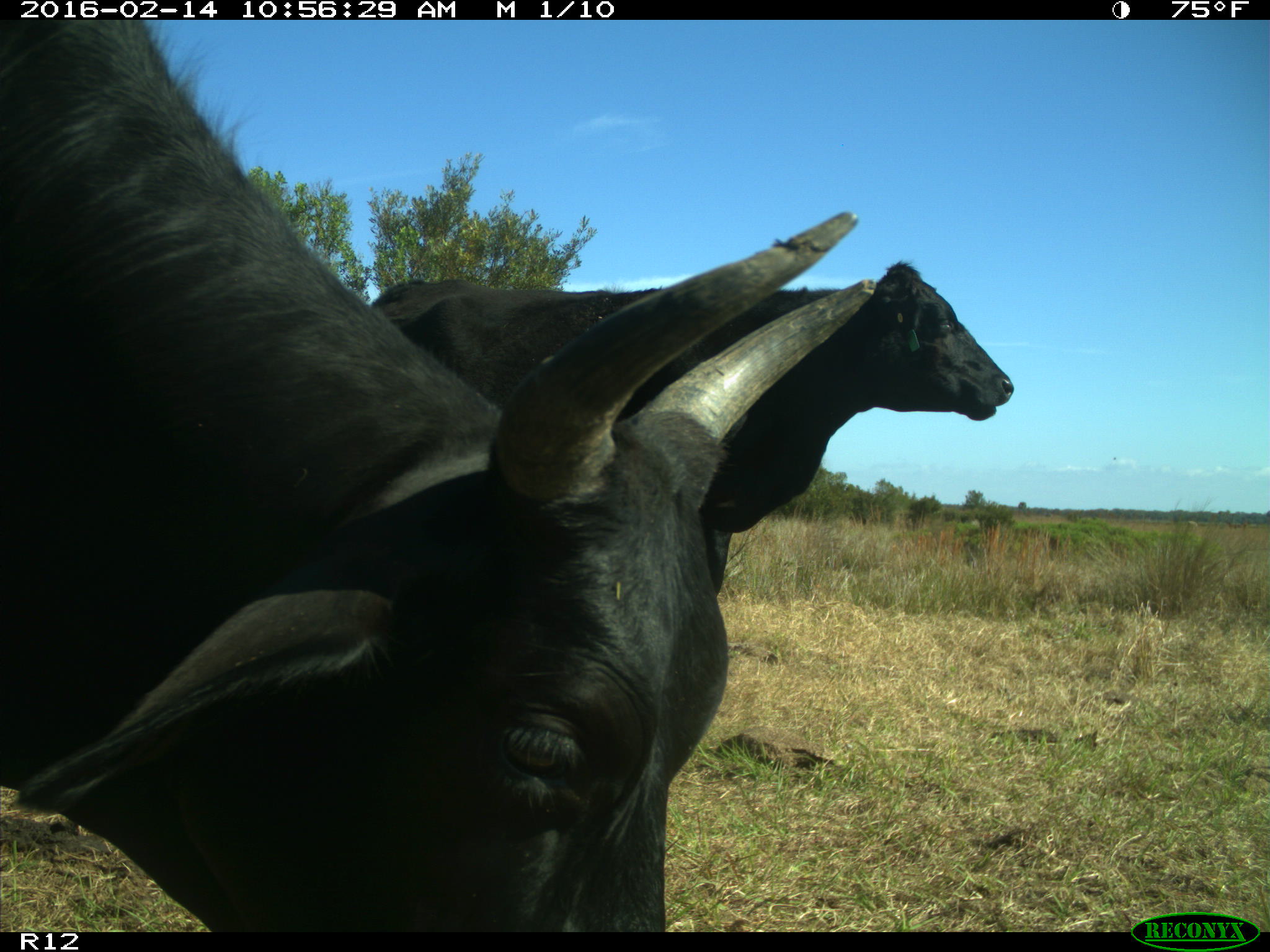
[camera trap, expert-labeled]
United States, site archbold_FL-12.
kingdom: Animalia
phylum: Chordata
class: Mammalia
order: Artiodactyla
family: Bovidae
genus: Bos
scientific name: Bos taurus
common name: domestic cow